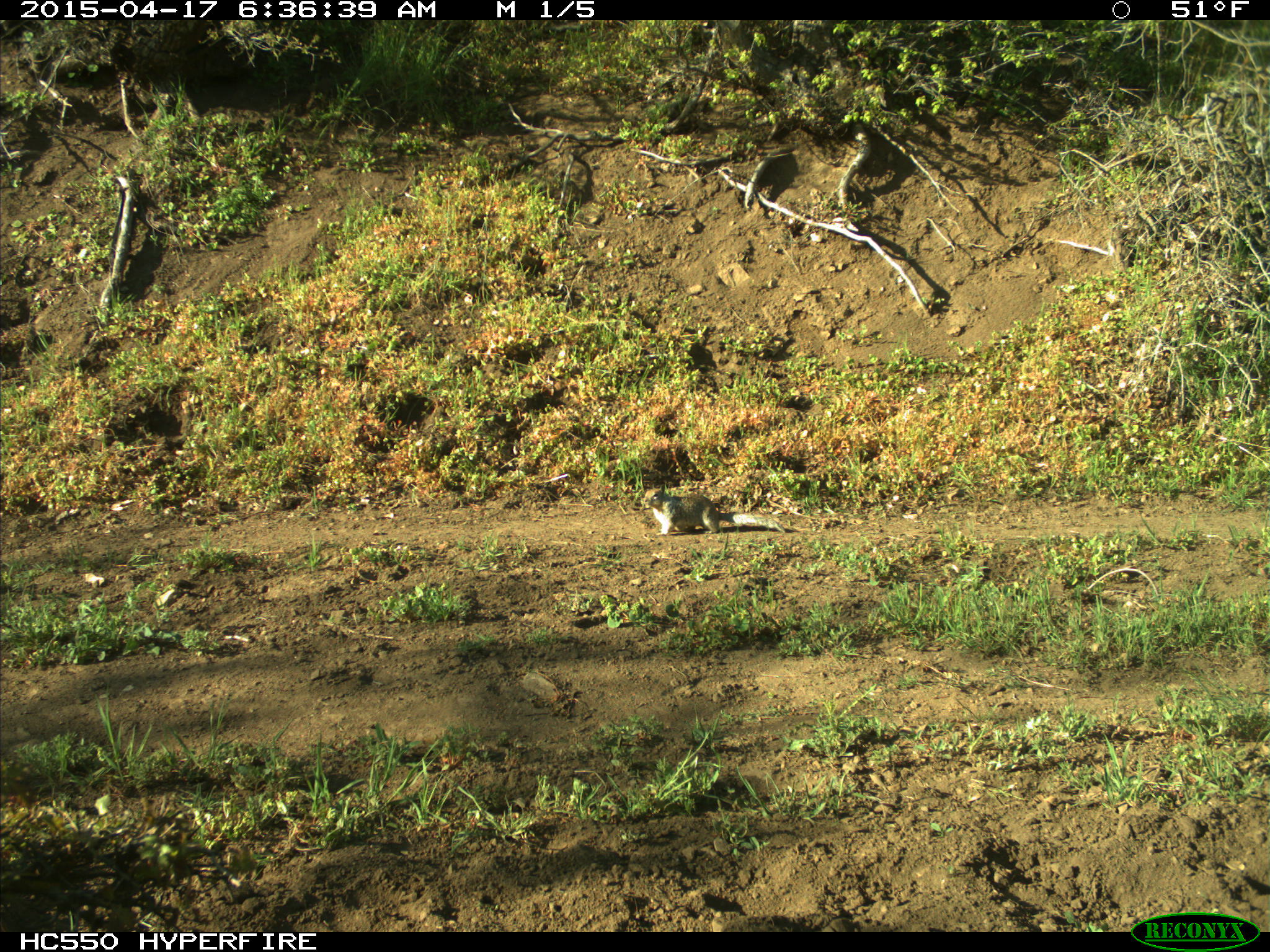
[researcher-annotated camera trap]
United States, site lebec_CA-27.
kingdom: Animalia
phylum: Chordata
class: Mammalia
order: Rodentia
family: Sciuridae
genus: Otospermophilus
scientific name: Otospermophilus beecheyi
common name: california ground squirrel